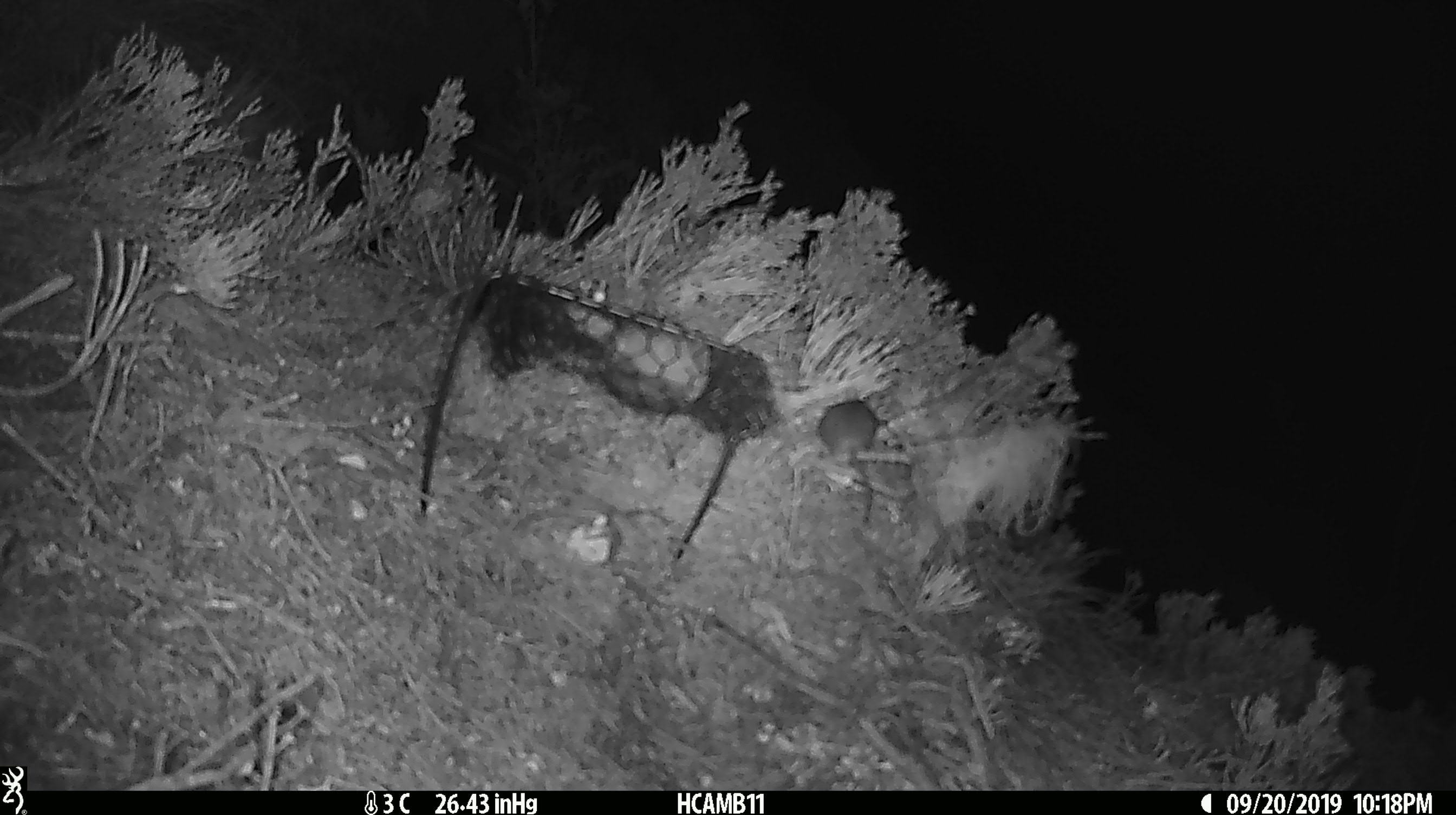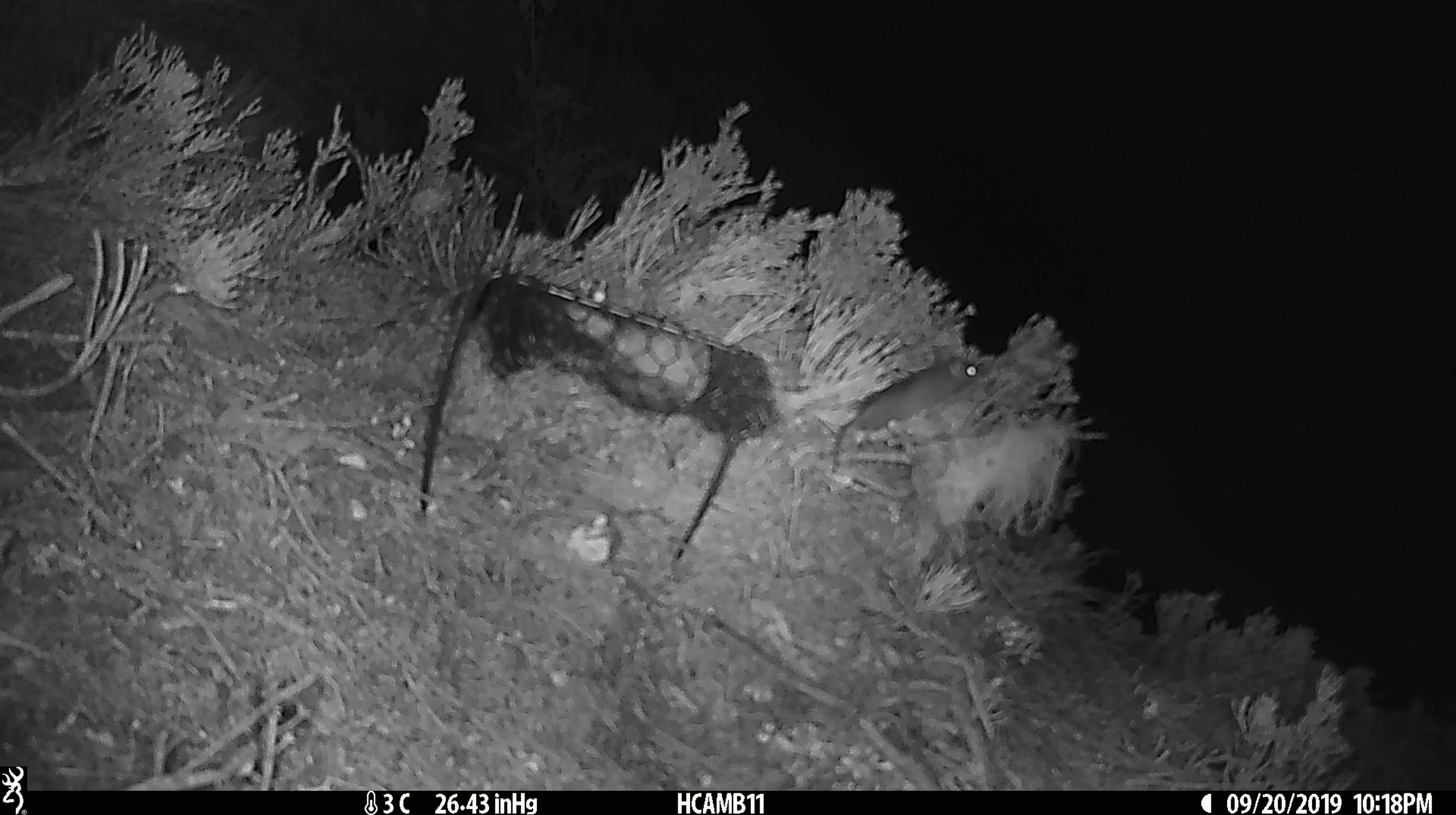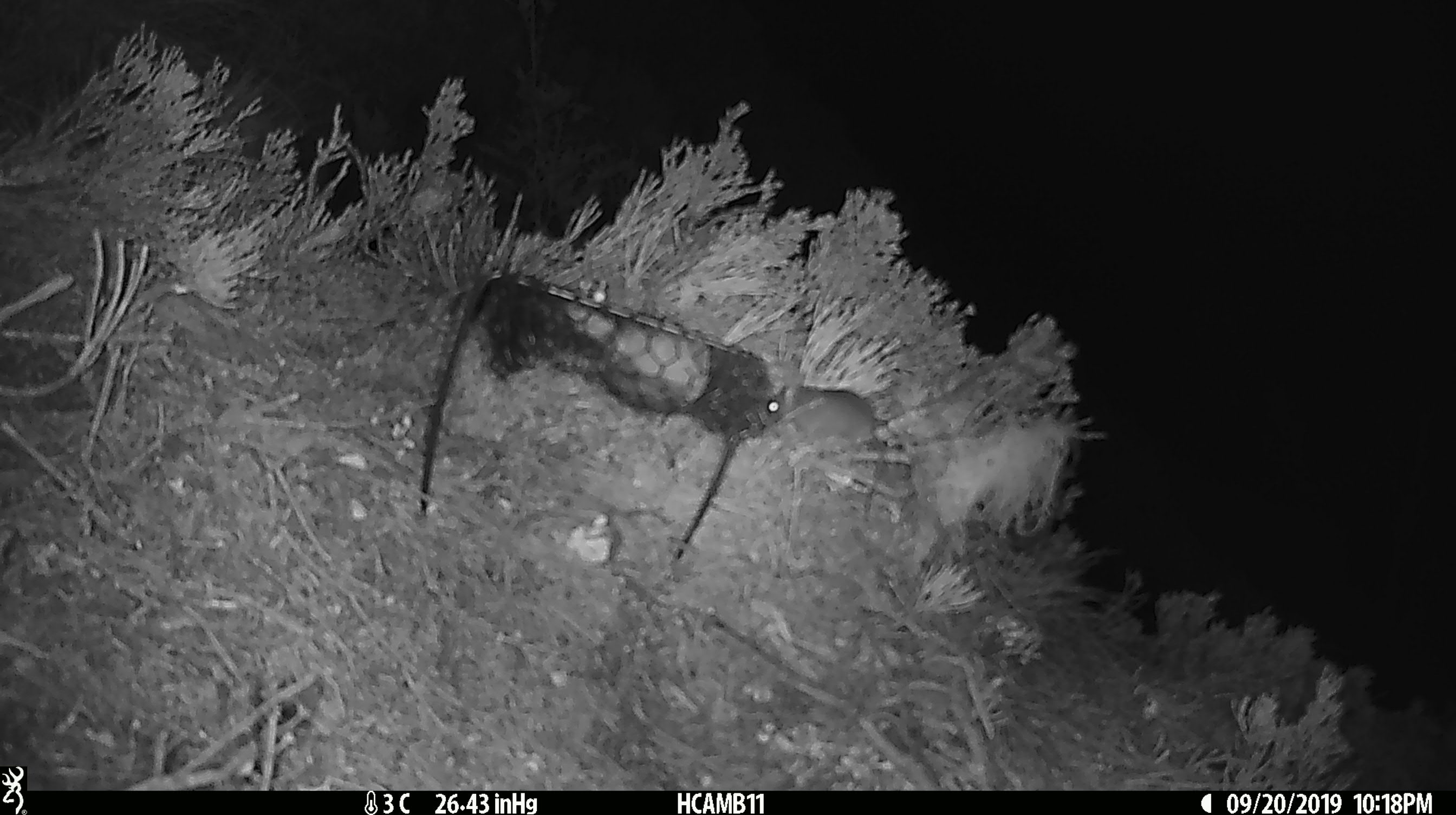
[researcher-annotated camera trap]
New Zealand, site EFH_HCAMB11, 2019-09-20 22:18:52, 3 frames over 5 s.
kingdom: Animalia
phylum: Chordata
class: Mammalia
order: Rodentia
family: Muridae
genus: Mus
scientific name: Mus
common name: mouse